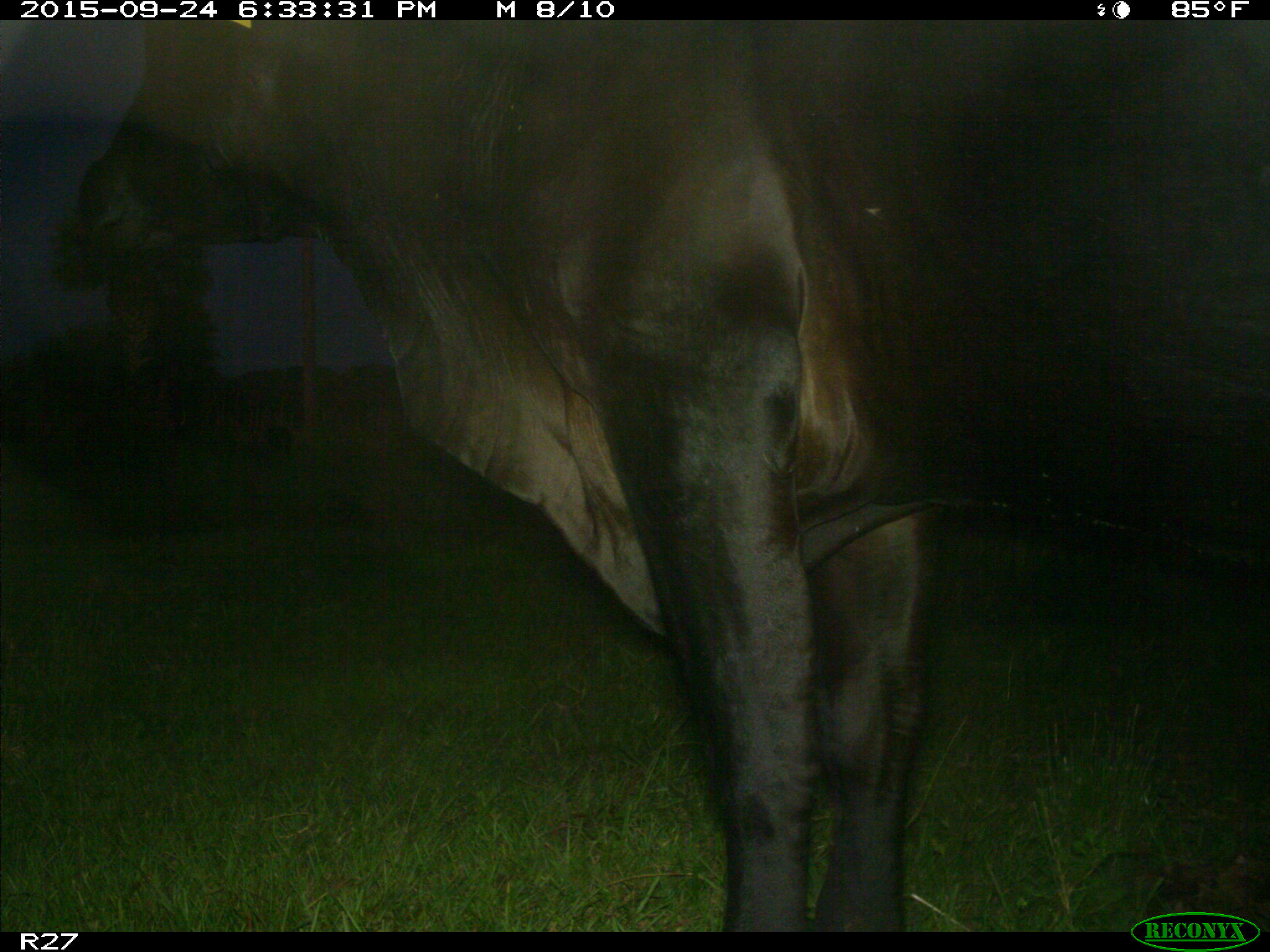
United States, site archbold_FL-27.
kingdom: Animalia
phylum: Chordata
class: Mammalia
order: Artiodactyla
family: Bovidae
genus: Bos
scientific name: Bos taurus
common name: domestic cow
Bos taurus (domestic cow).